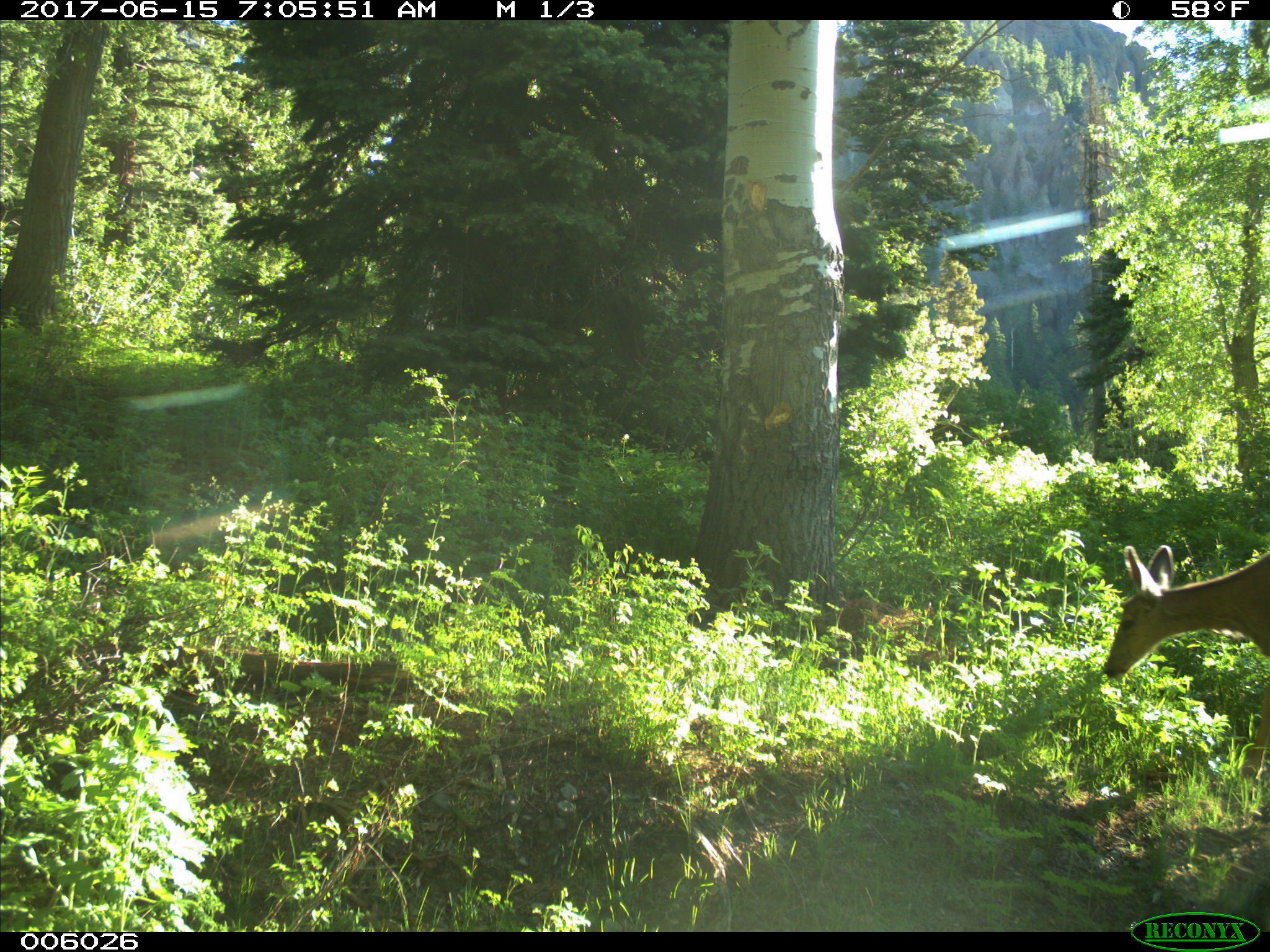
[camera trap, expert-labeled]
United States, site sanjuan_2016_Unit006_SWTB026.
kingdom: Animalia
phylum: Chordata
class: Mammalia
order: Artiodactyla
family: Cervidae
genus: Odocoileus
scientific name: Odocoileus hemionus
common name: mule deer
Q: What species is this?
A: Odocoileus hemionus (mule deer).